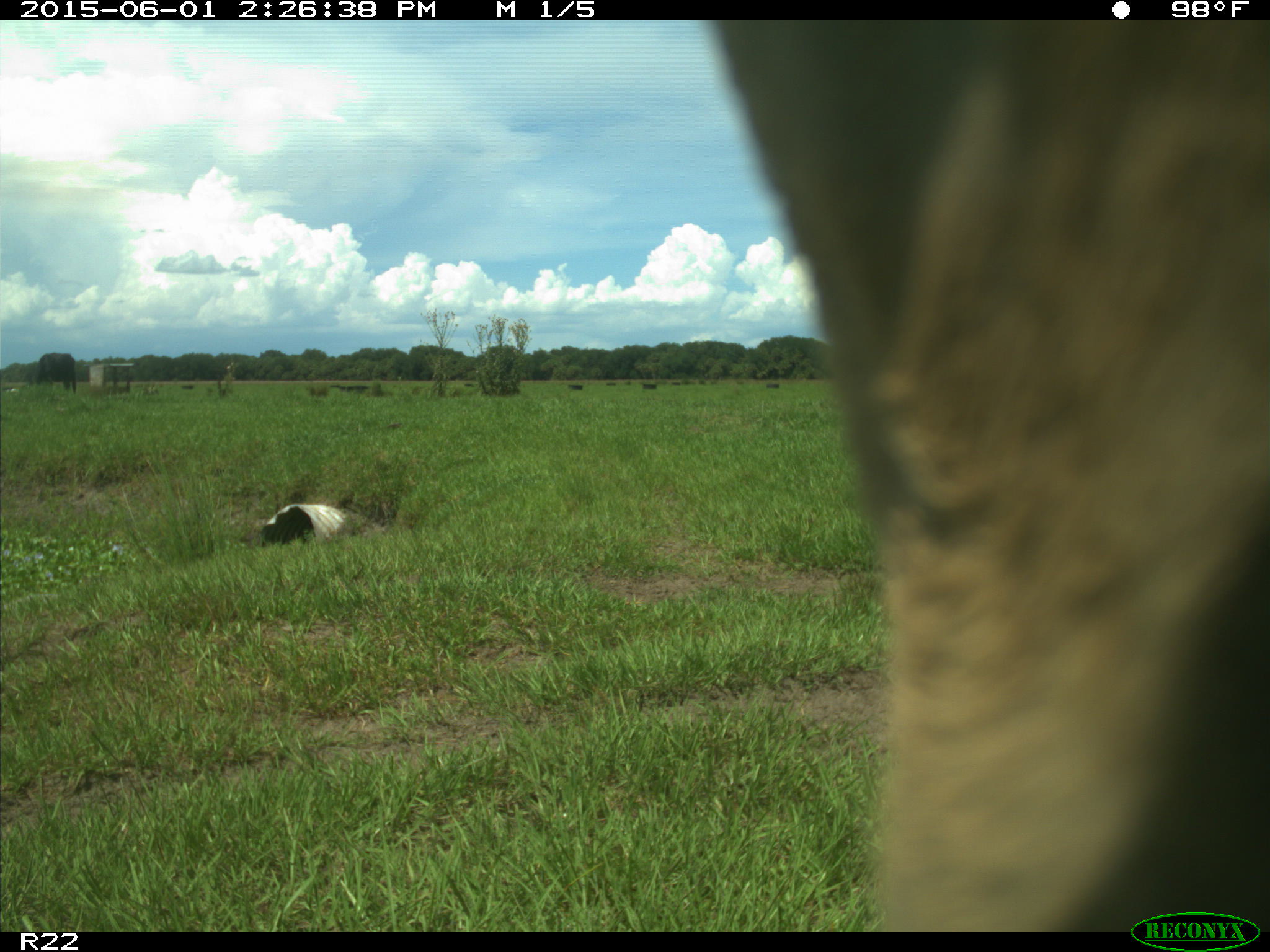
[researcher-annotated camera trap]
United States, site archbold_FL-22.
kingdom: Animalia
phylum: Chordata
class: Mammalia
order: Artiodactyla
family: Bovidae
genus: Bos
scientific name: Bos taurus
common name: domestic cow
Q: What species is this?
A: Bos taurus (domestic cow).